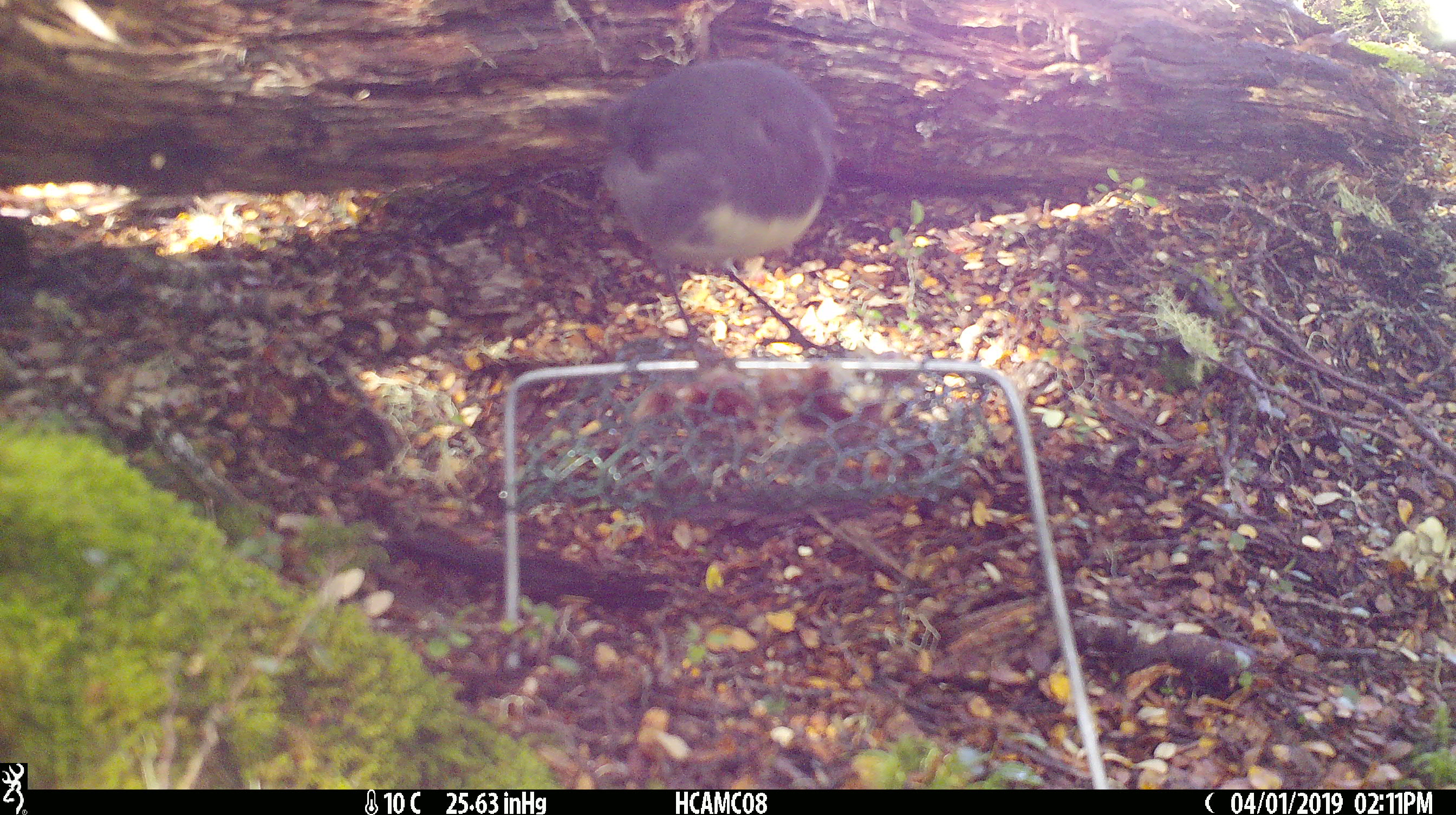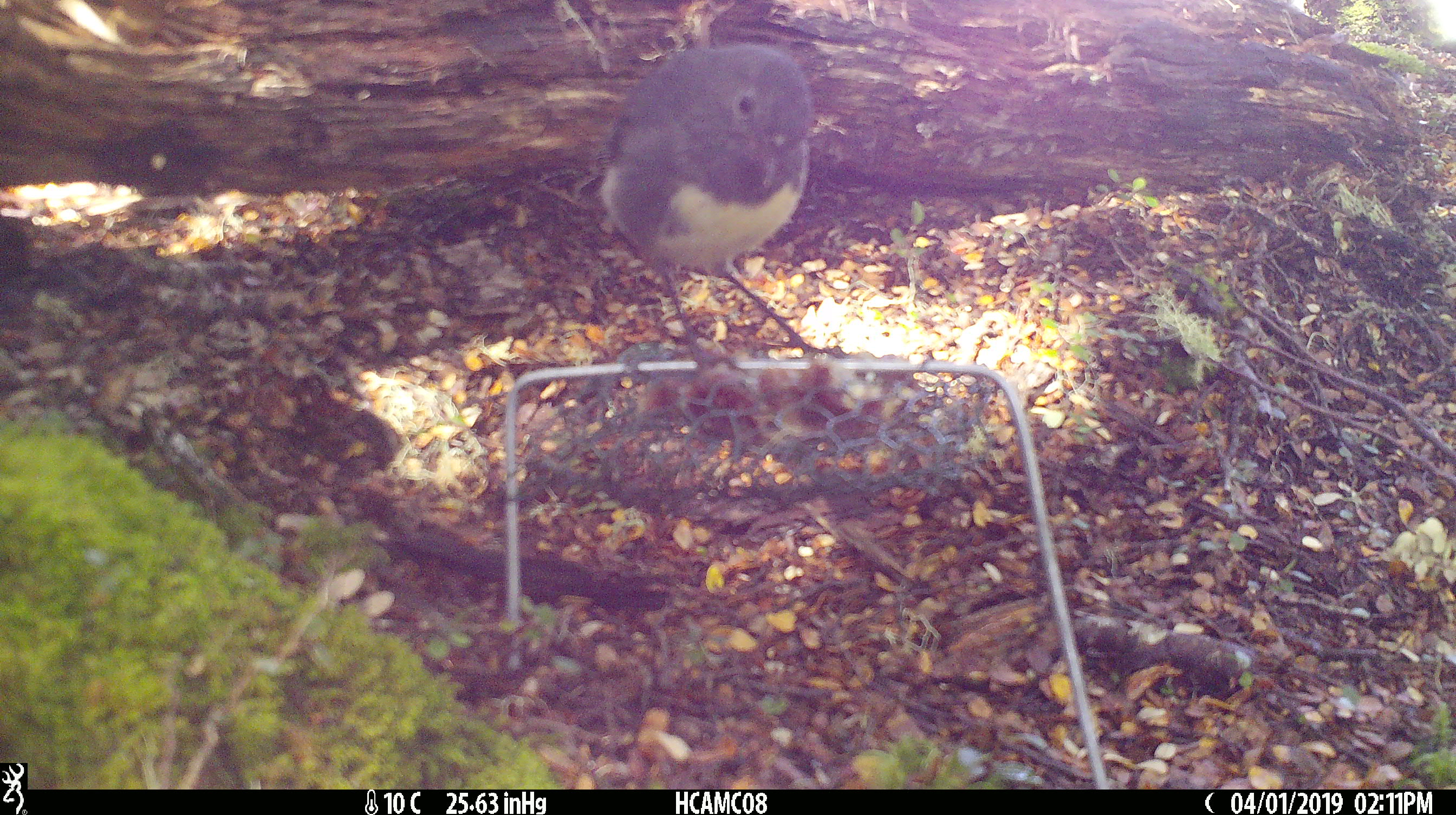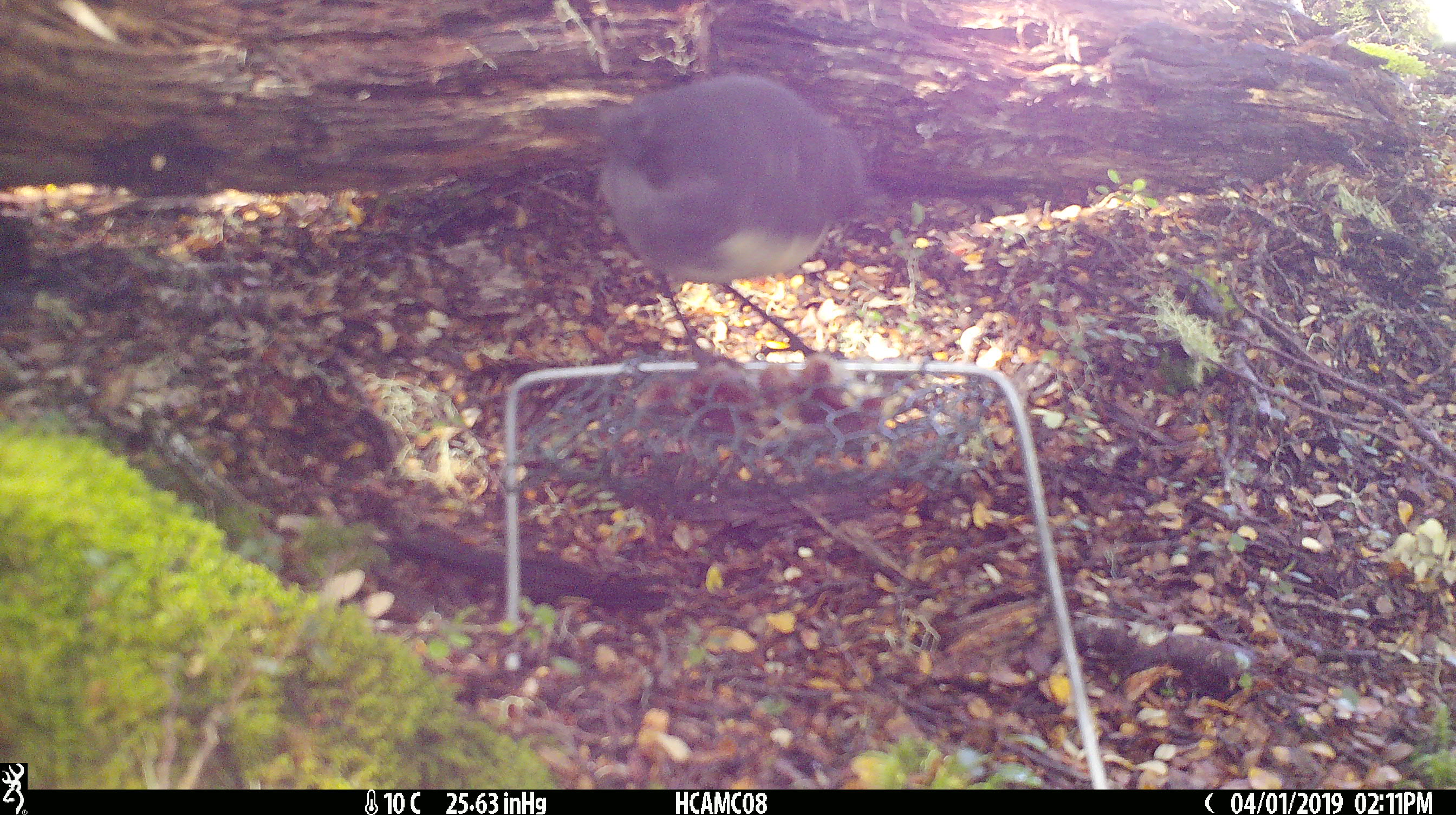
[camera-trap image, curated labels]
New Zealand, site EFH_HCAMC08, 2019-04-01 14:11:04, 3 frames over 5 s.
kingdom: Animalia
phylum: Chordata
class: Aves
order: Passeriformes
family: Petroicidae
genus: Petroica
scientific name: Petroica australis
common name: new zealand robin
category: robin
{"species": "robin (new zealand robin) (Petroica australis)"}